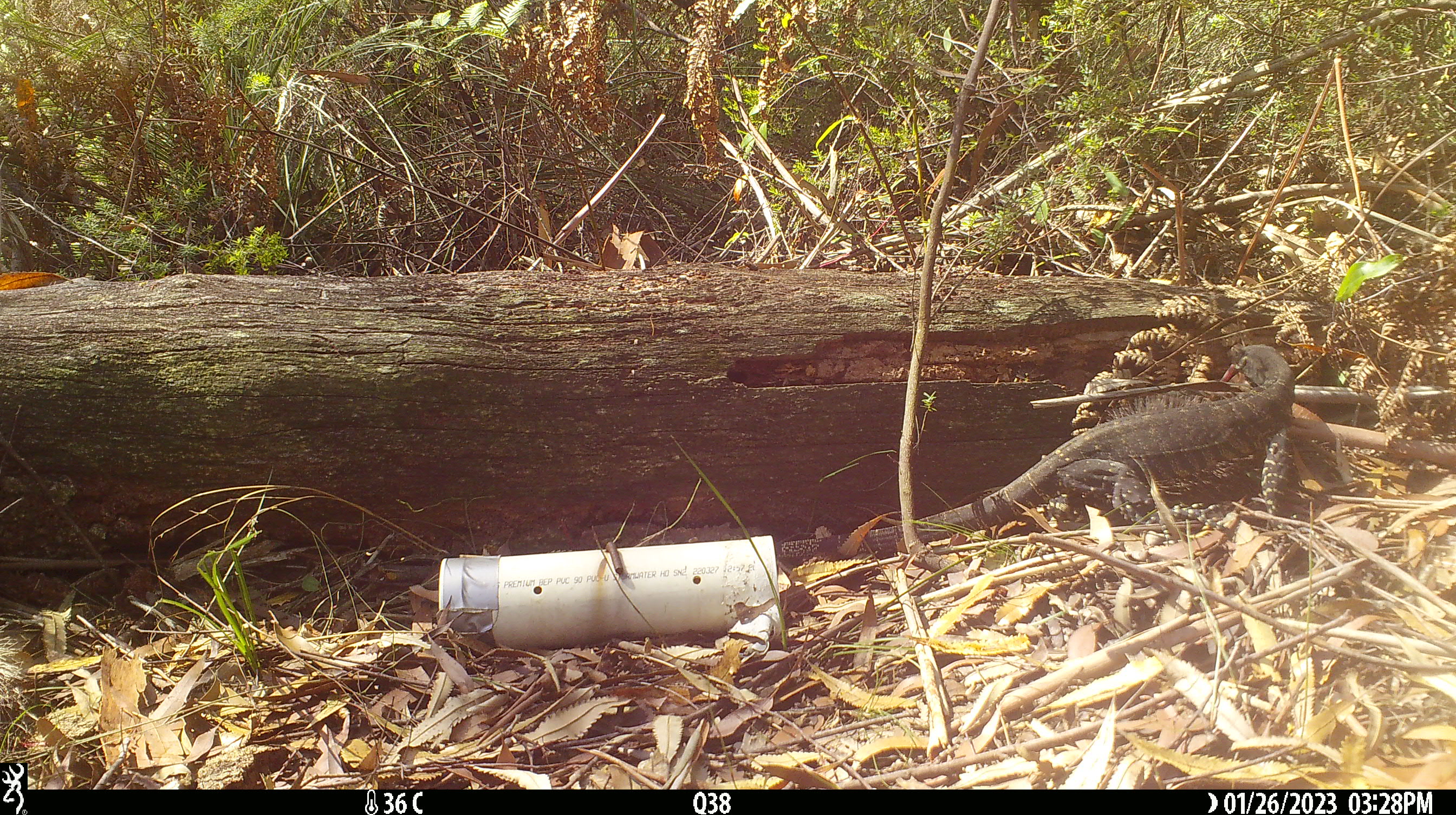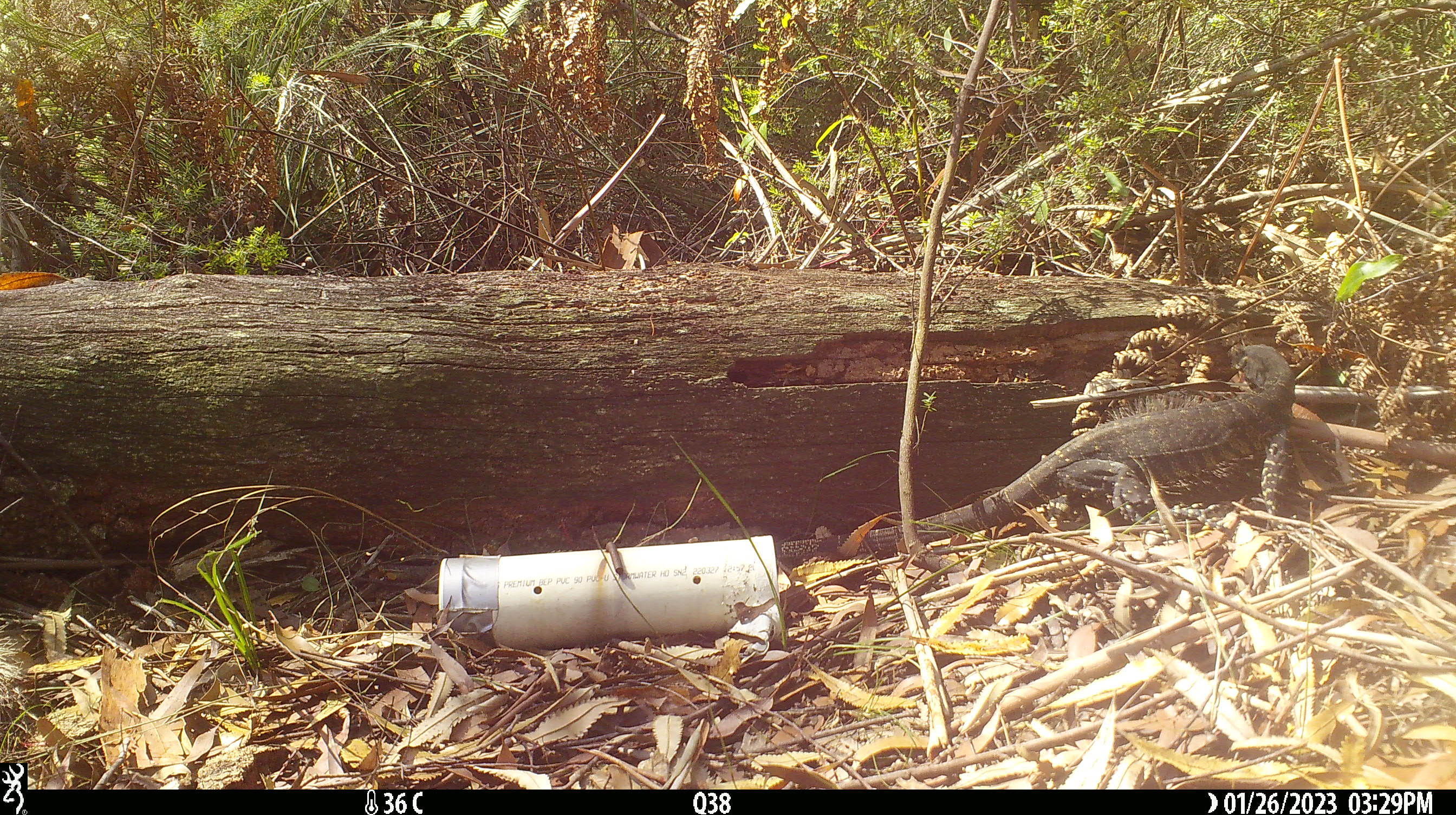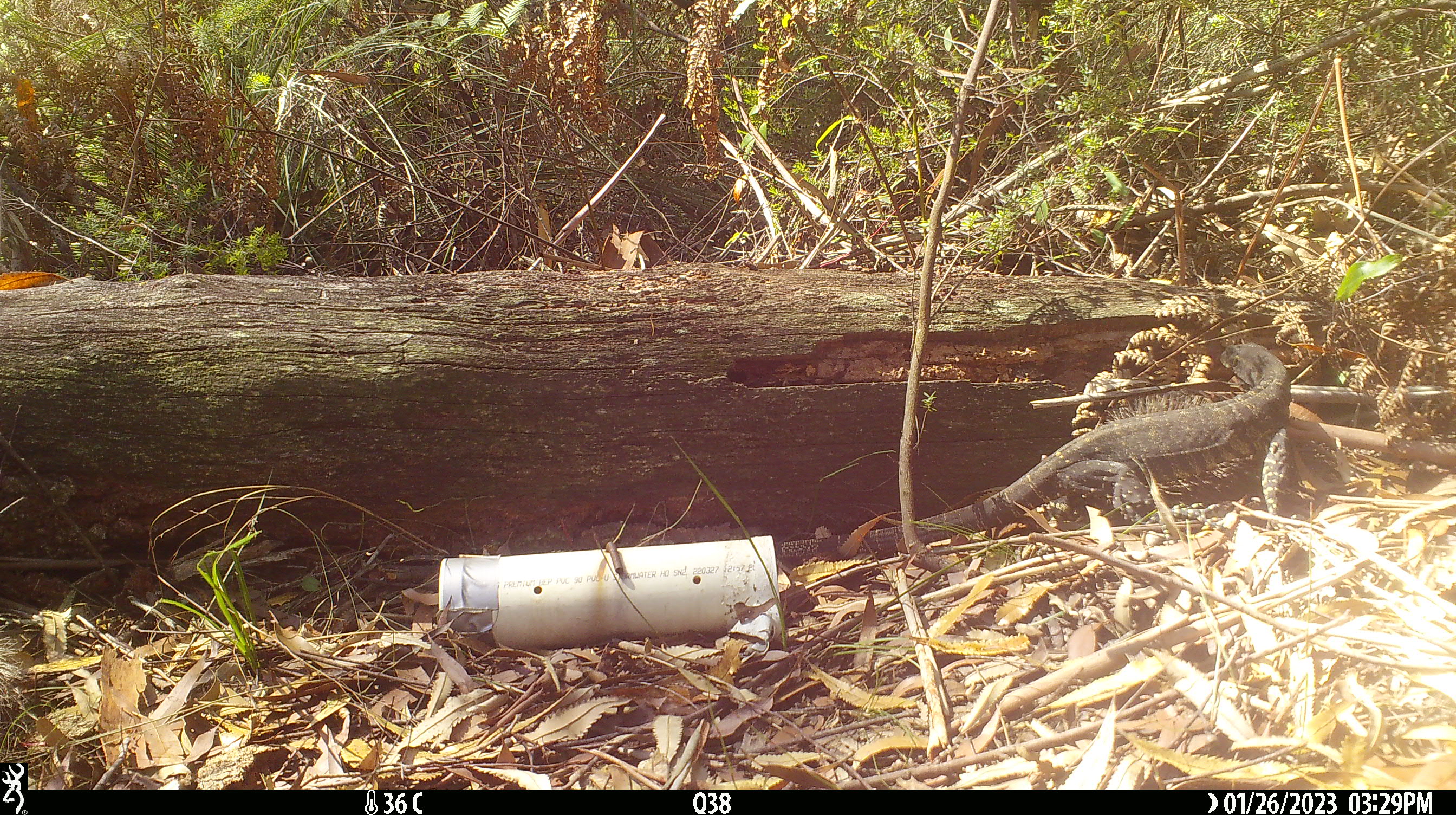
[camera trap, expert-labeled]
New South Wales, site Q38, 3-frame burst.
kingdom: Animalia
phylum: Chordata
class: Reptilia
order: Squamata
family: Varanidae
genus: Varanus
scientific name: Varanus varius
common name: lace monitor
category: goanna